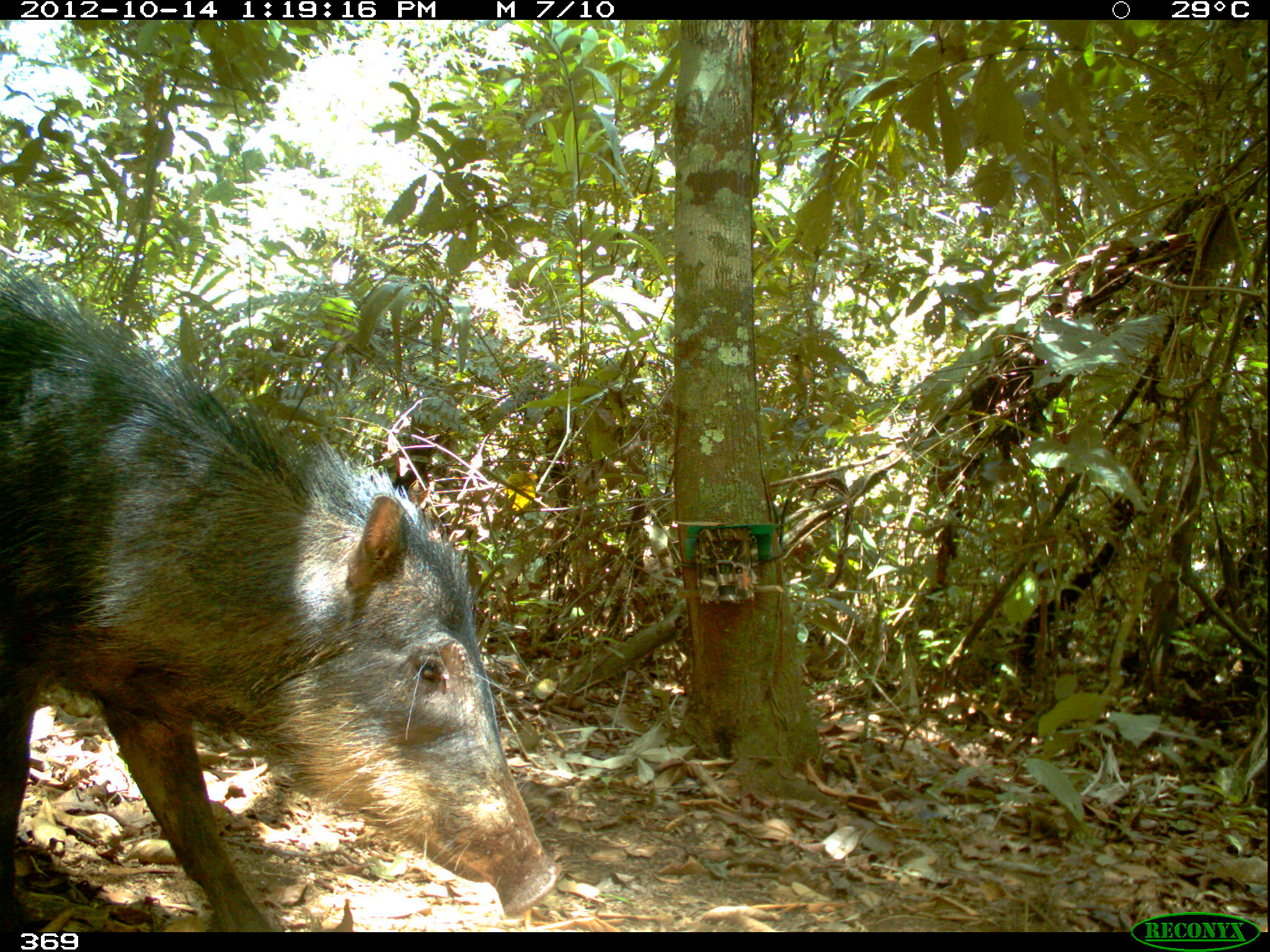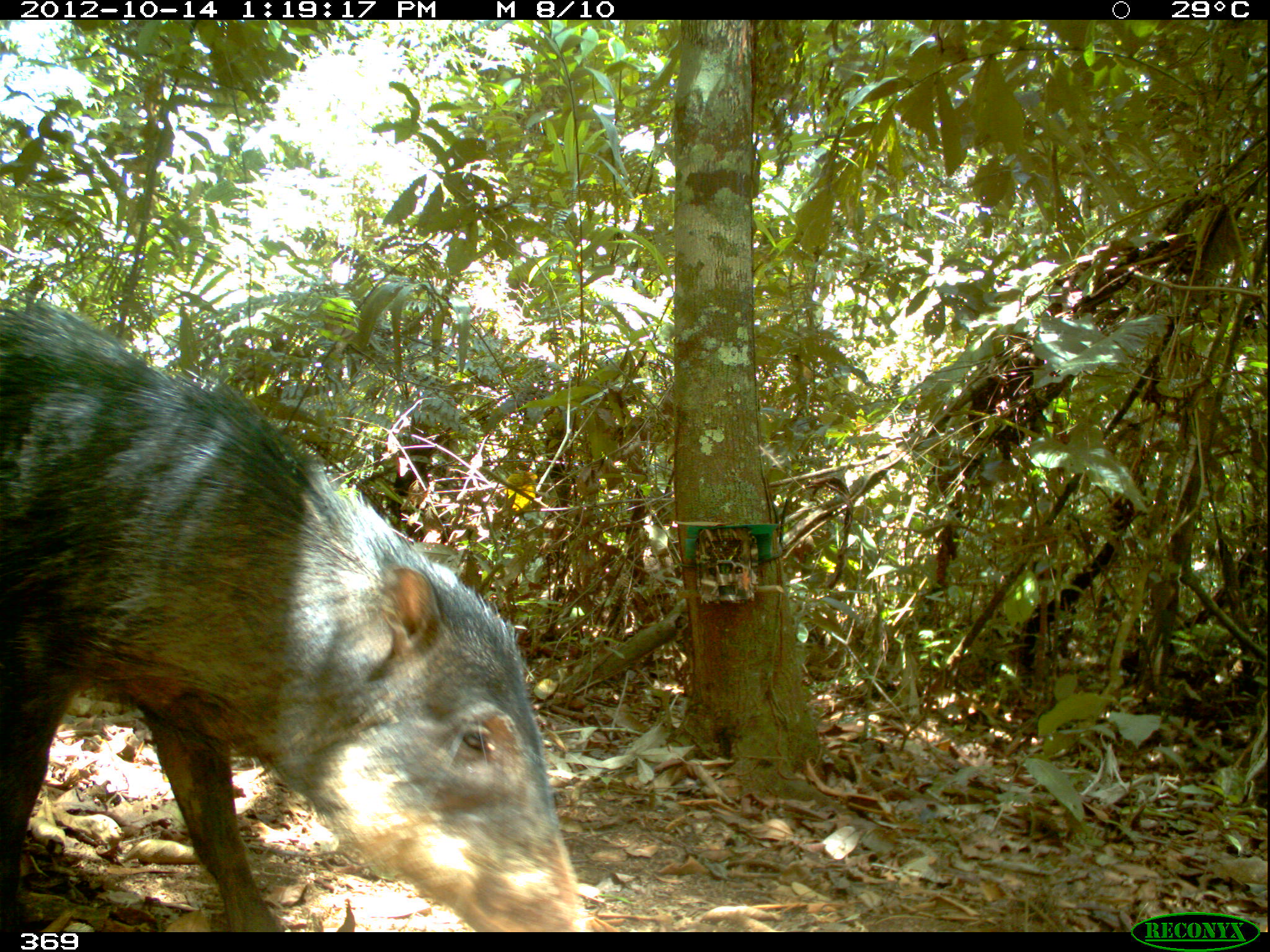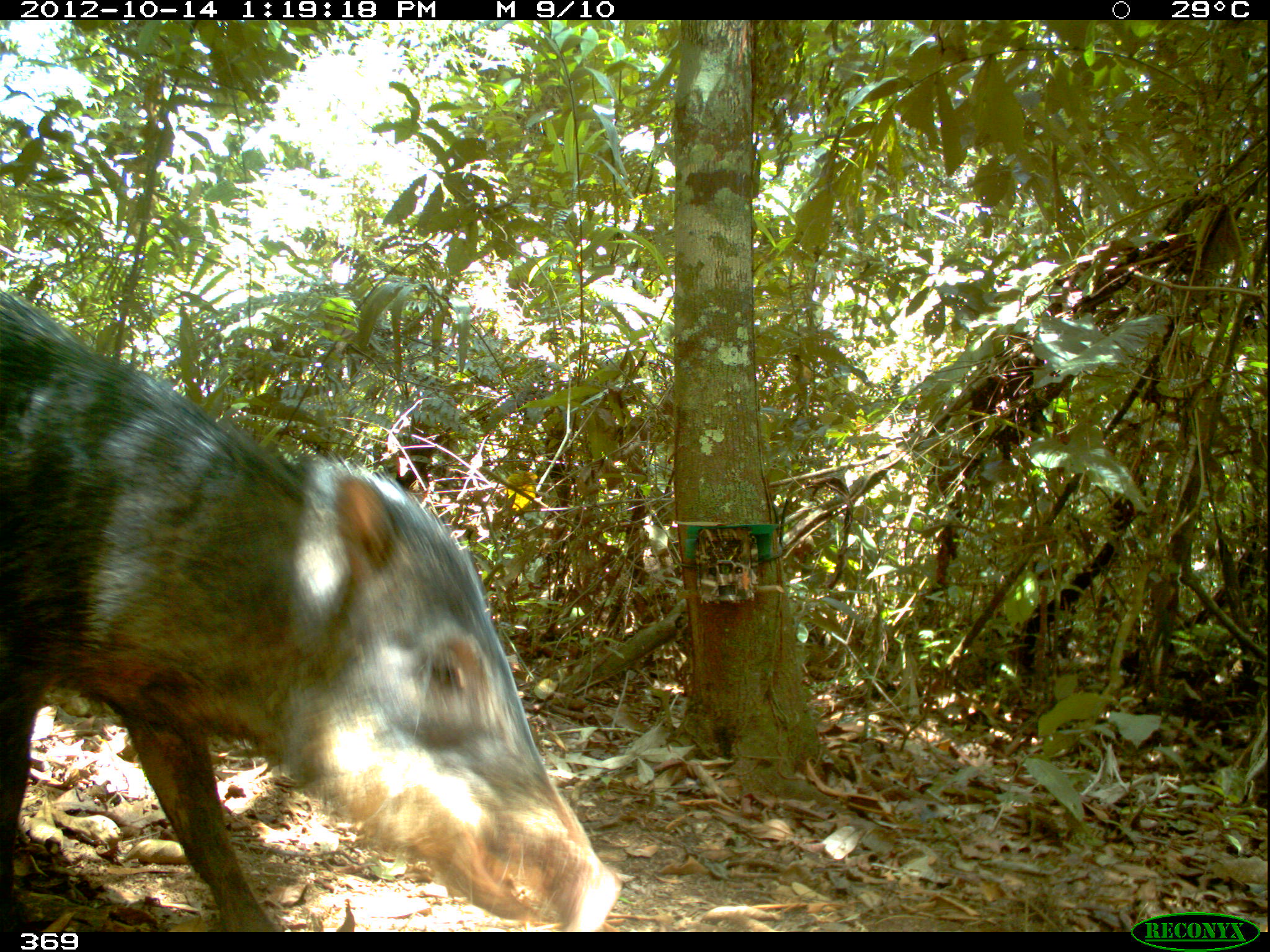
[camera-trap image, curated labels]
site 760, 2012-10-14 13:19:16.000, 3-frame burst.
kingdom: Animalia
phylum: Chordata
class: Mammalia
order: Artiodactyla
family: Tayassuidae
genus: Tayassu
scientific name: Tayassu pecari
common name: white-lipped peccary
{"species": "Tayassu pecari (white-lipped peccary)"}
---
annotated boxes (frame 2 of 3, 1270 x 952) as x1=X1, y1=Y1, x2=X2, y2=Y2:
tayassu pecari: x1=1, y1=292, x2=599, y2=931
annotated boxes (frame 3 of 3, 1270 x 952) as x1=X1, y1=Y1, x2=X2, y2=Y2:
tayassu pecari: x1=1, y1=290, x2=623, y2=930